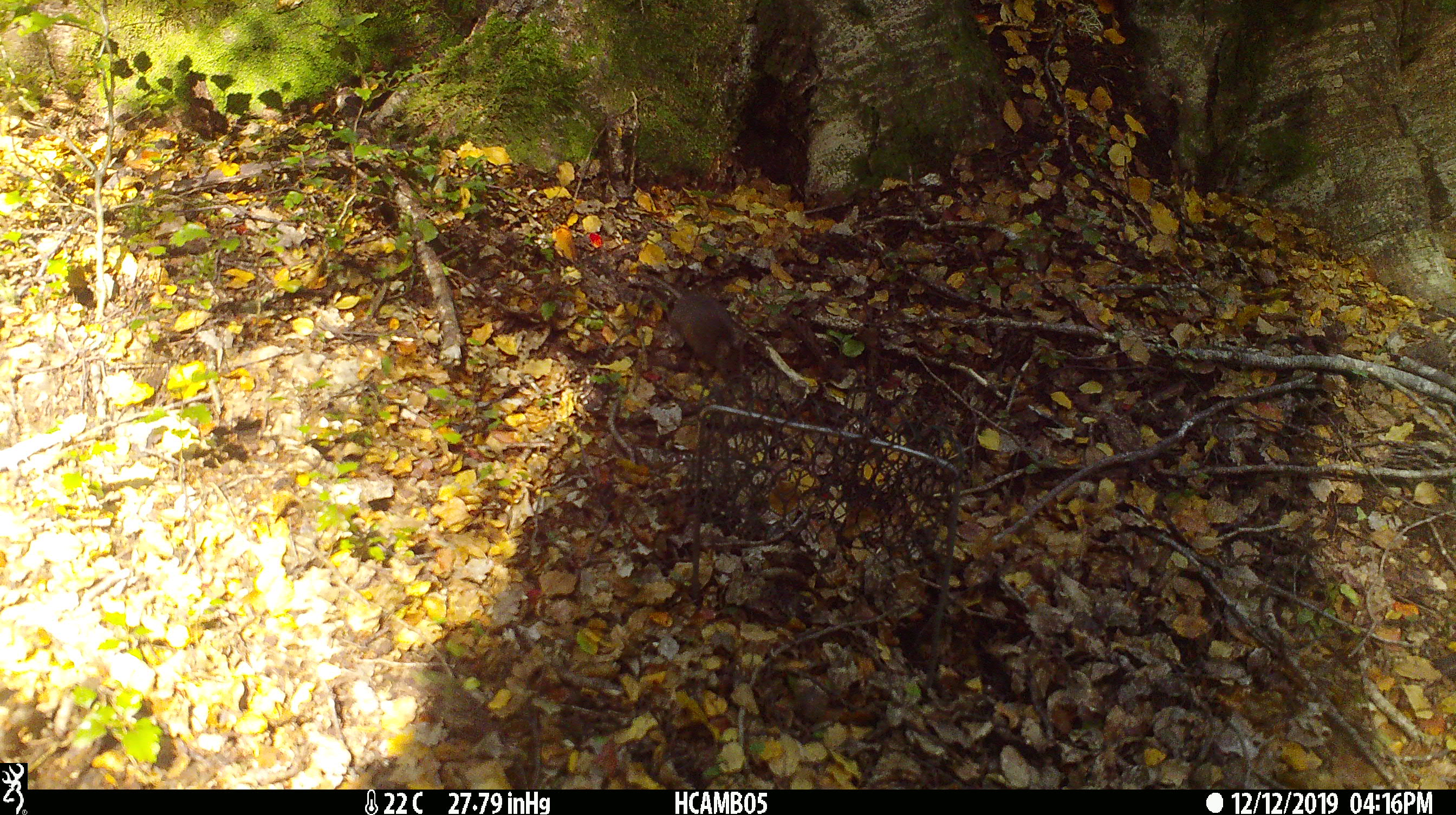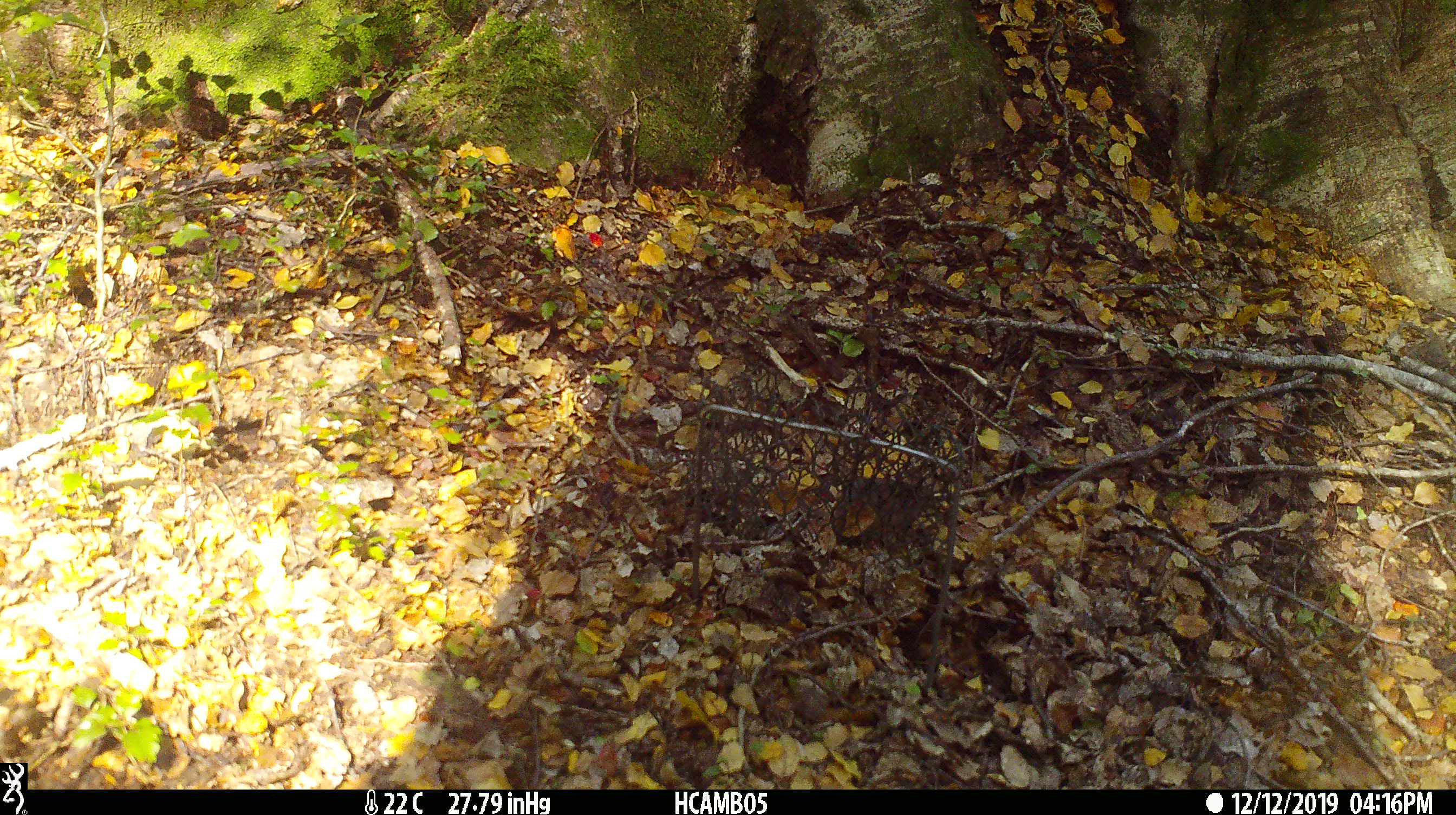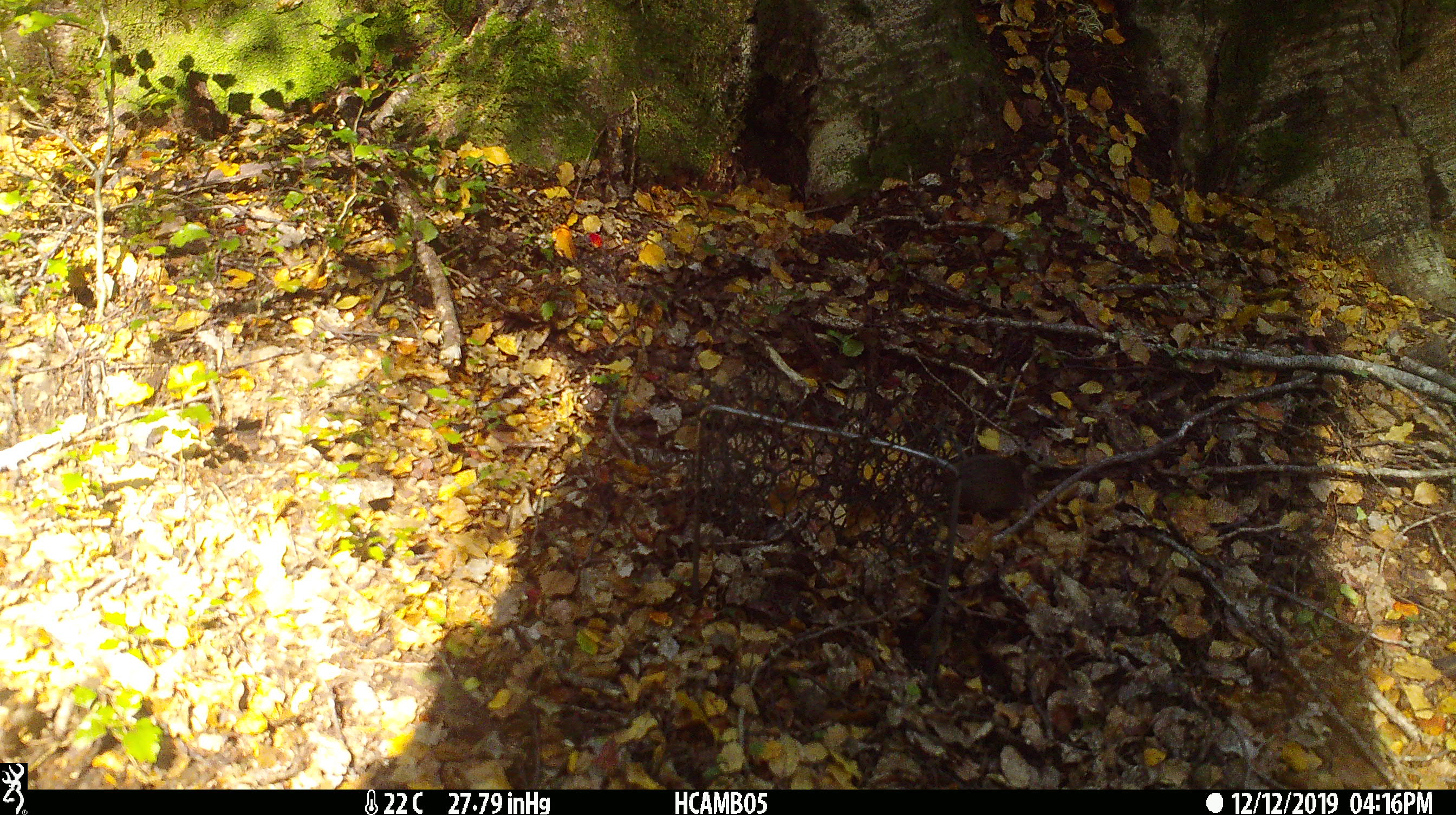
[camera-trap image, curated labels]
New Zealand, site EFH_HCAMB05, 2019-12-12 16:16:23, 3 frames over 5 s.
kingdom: Animalia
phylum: Chordata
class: Mammalia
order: Rodentia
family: Muridae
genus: Mus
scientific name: Mus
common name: mouse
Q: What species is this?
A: Mouse (Mus).